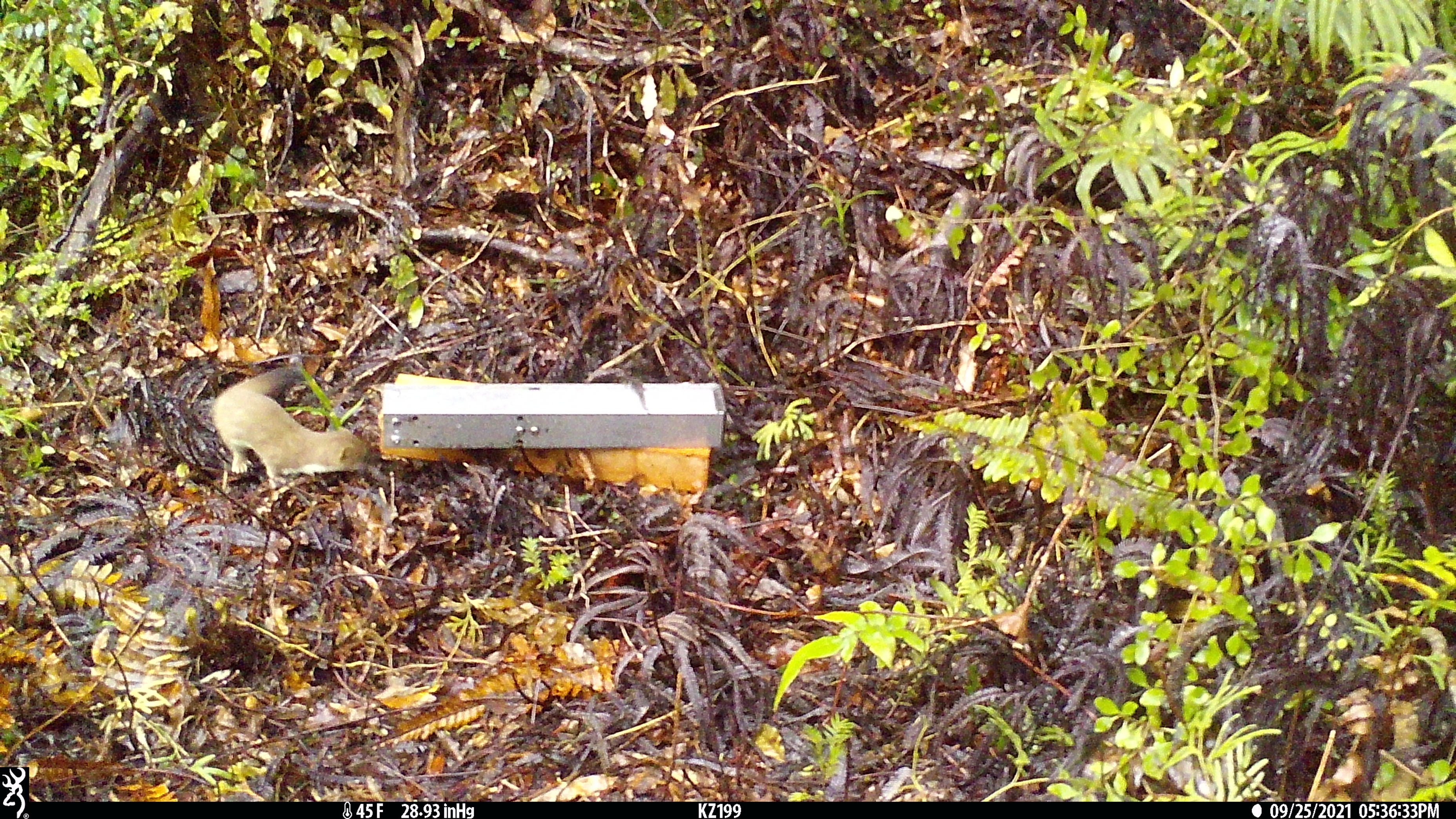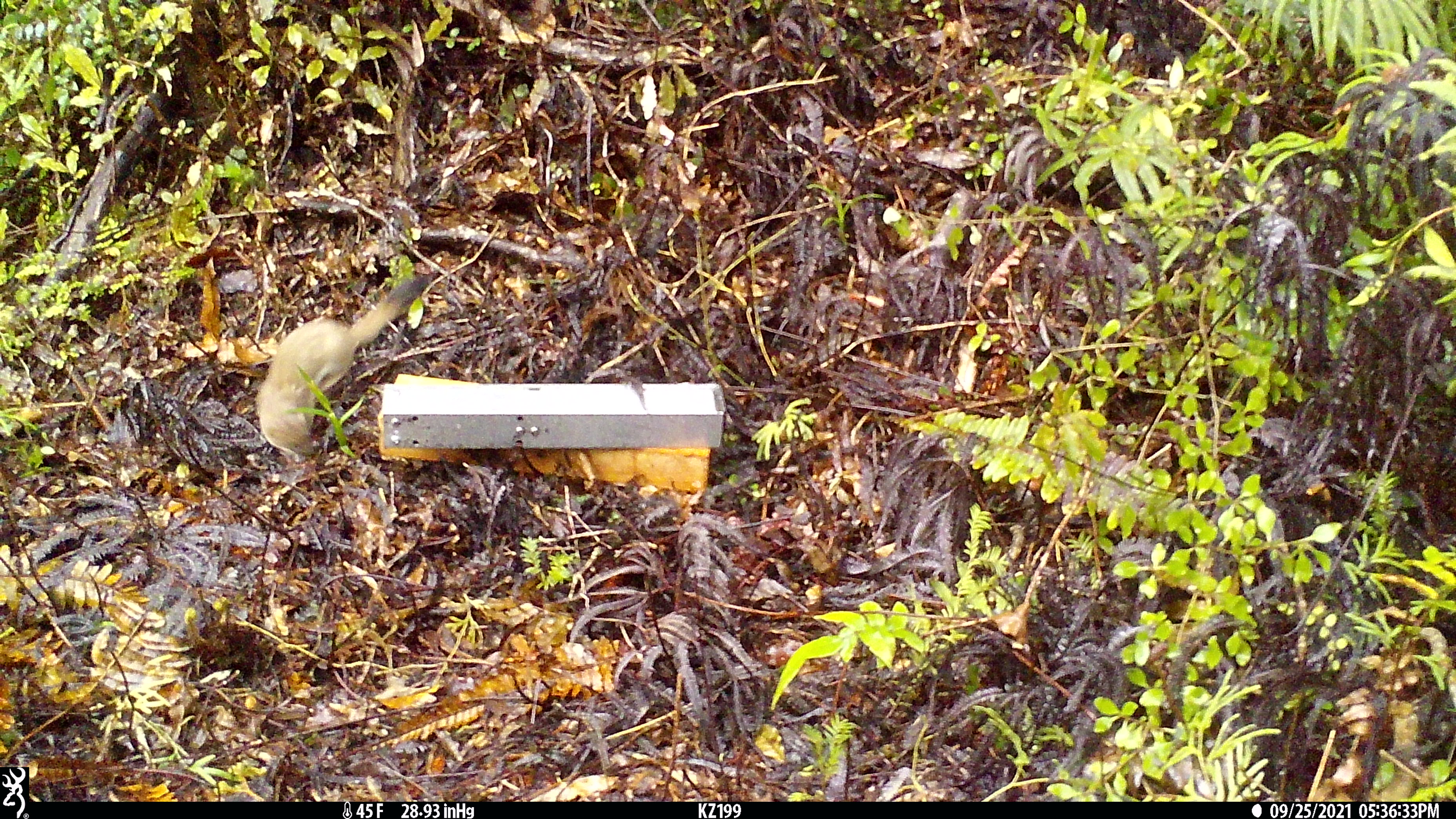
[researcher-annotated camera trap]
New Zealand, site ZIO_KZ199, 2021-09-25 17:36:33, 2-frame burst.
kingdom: Animalia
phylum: Chordata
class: Mammalia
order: Carnivora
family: Mustelidae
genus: Mustela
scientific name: Mustela erminea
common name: stoat